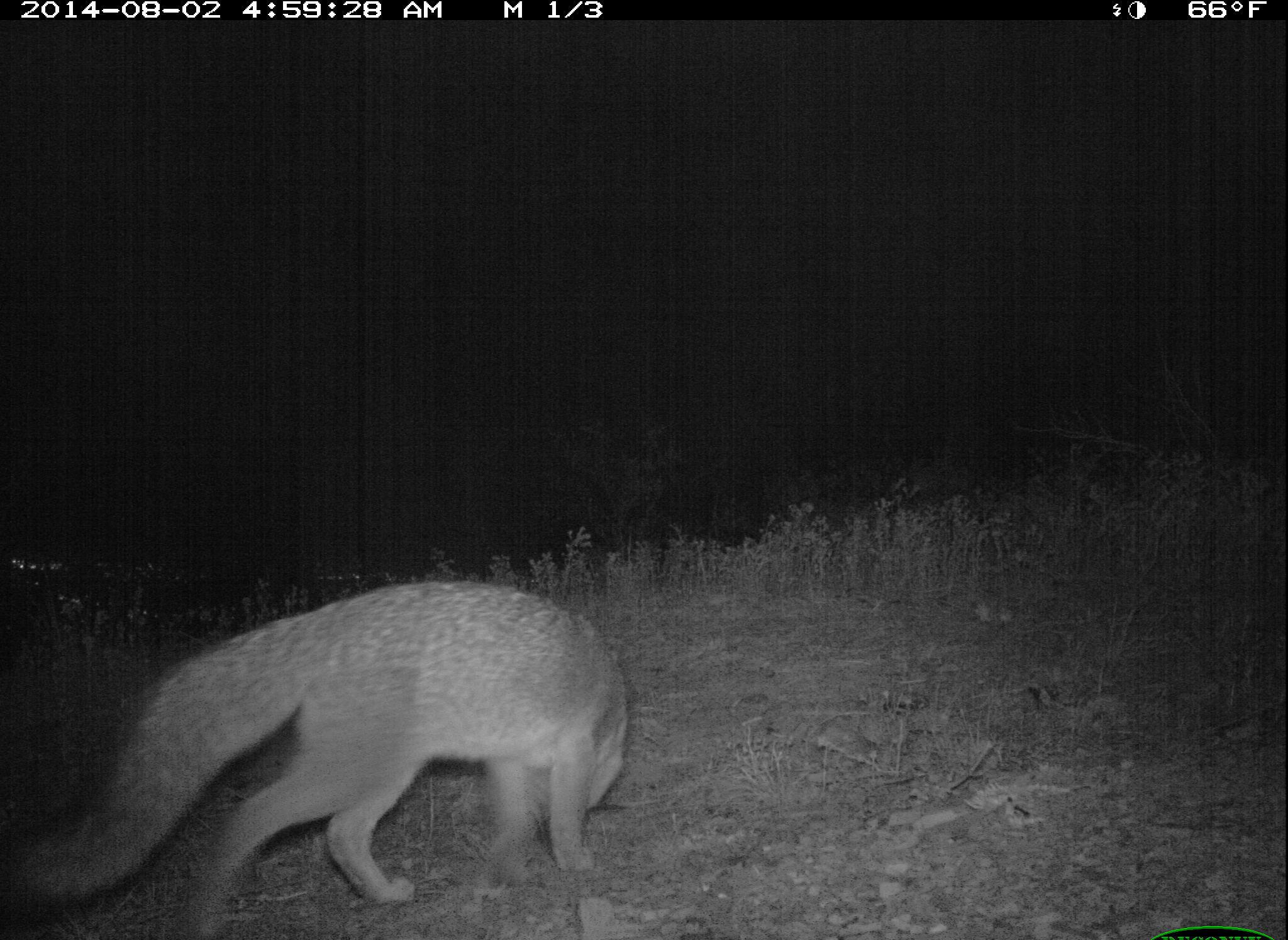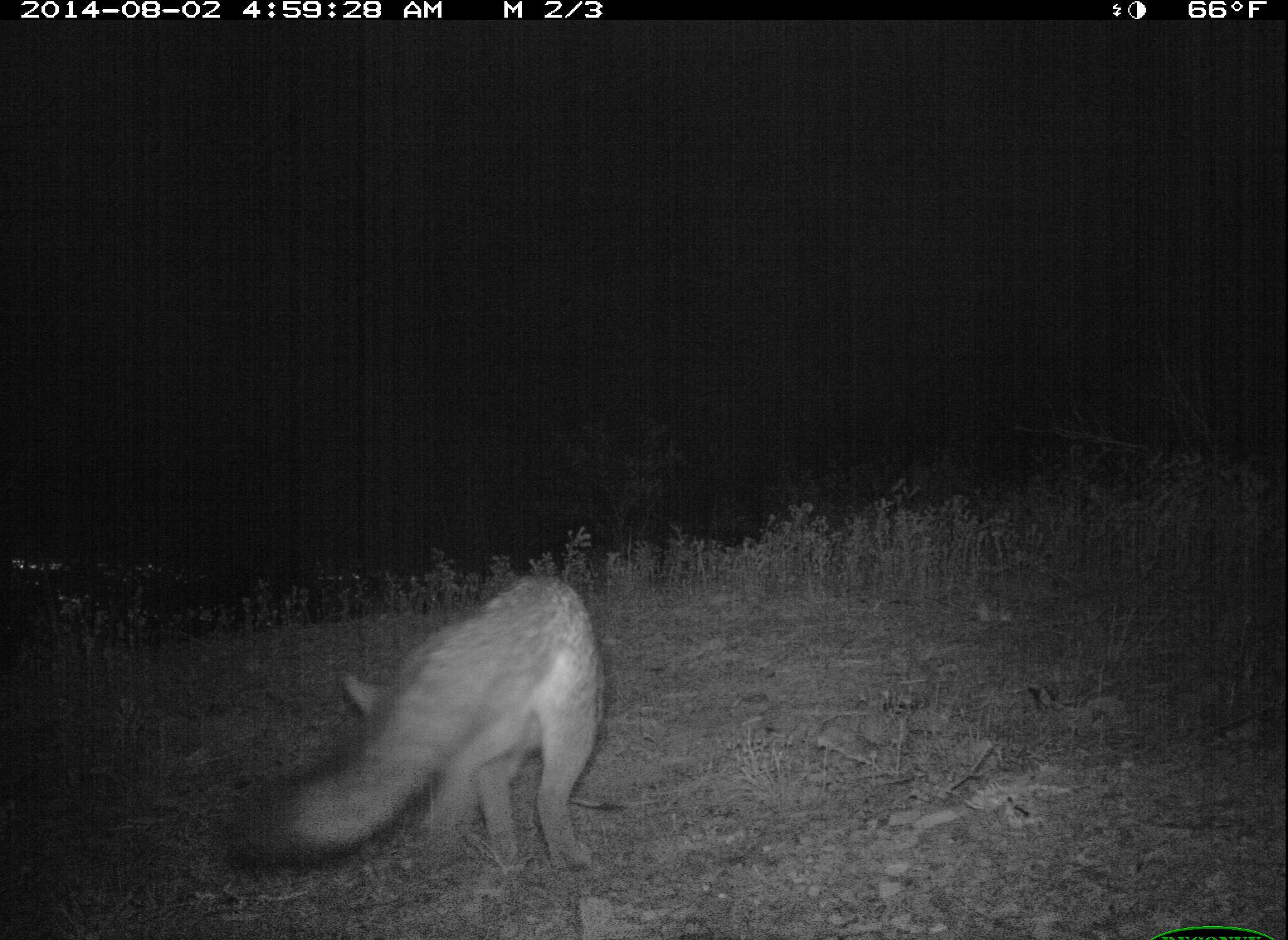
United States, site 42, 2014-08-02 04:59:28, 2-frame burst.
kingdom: Animalia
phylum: Chordata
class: Mammalia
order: Carnivora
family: Canidae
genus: Urocyon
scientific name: Urocyon cinereoargenteus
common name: gray fox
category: fox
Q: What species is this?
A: Fox (gray fox) (Urocyon cinereoargenteus).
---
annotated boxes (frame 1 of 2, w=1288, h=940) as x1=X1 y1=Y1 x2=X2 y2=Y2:
fox: x1=7 y1=577 x2=632 y2=937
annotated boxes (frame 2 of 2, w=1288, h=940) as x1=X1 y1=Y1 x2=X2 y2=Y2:
fox: x1=235 y1=572 x2=602 y2=883